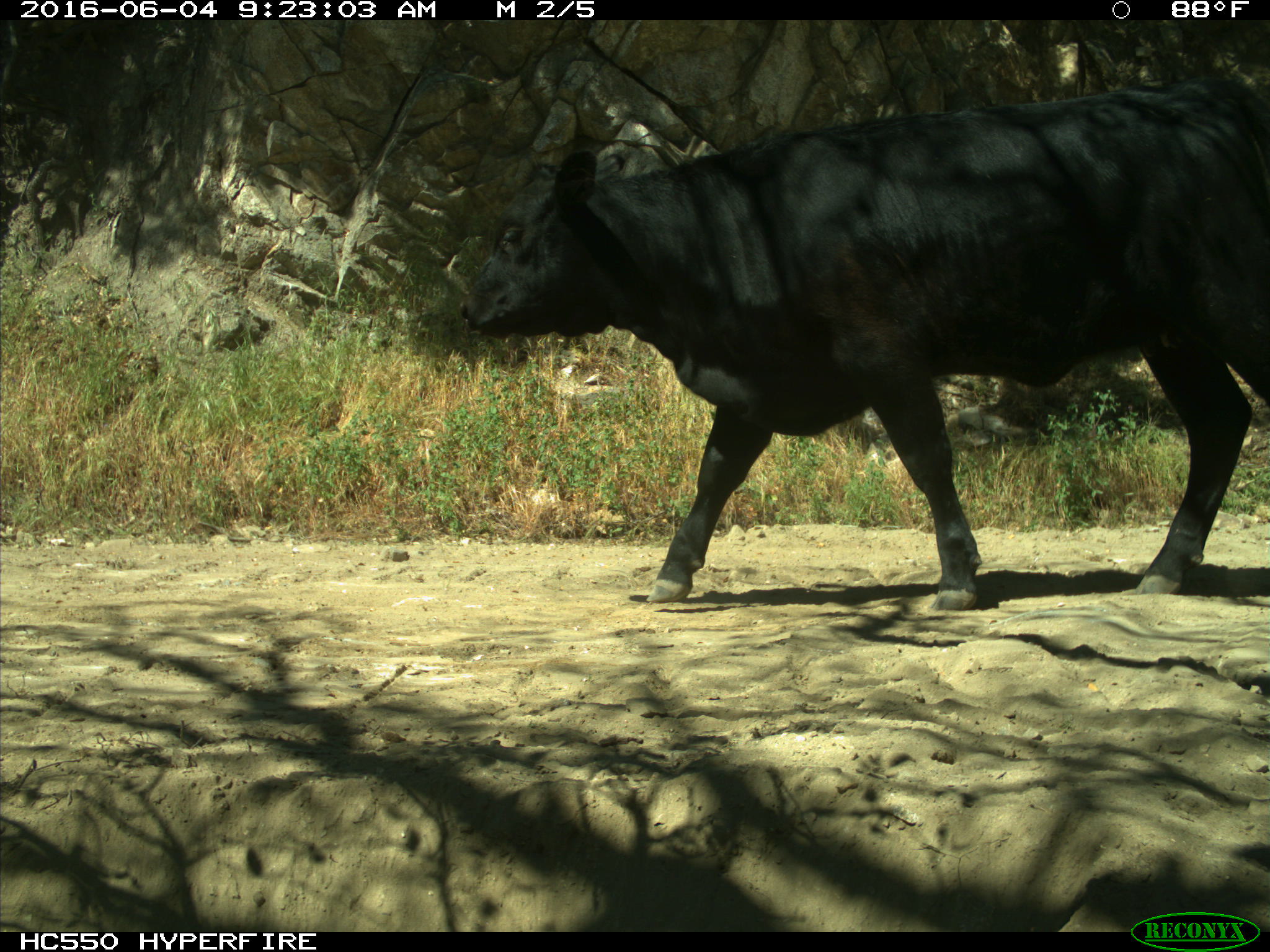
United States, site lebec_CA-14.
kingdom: Animalia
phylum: Chordata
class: Mammalia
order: Artiodactyla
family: Bovidae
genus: Bos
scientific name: Bos taurus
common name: domestic cow